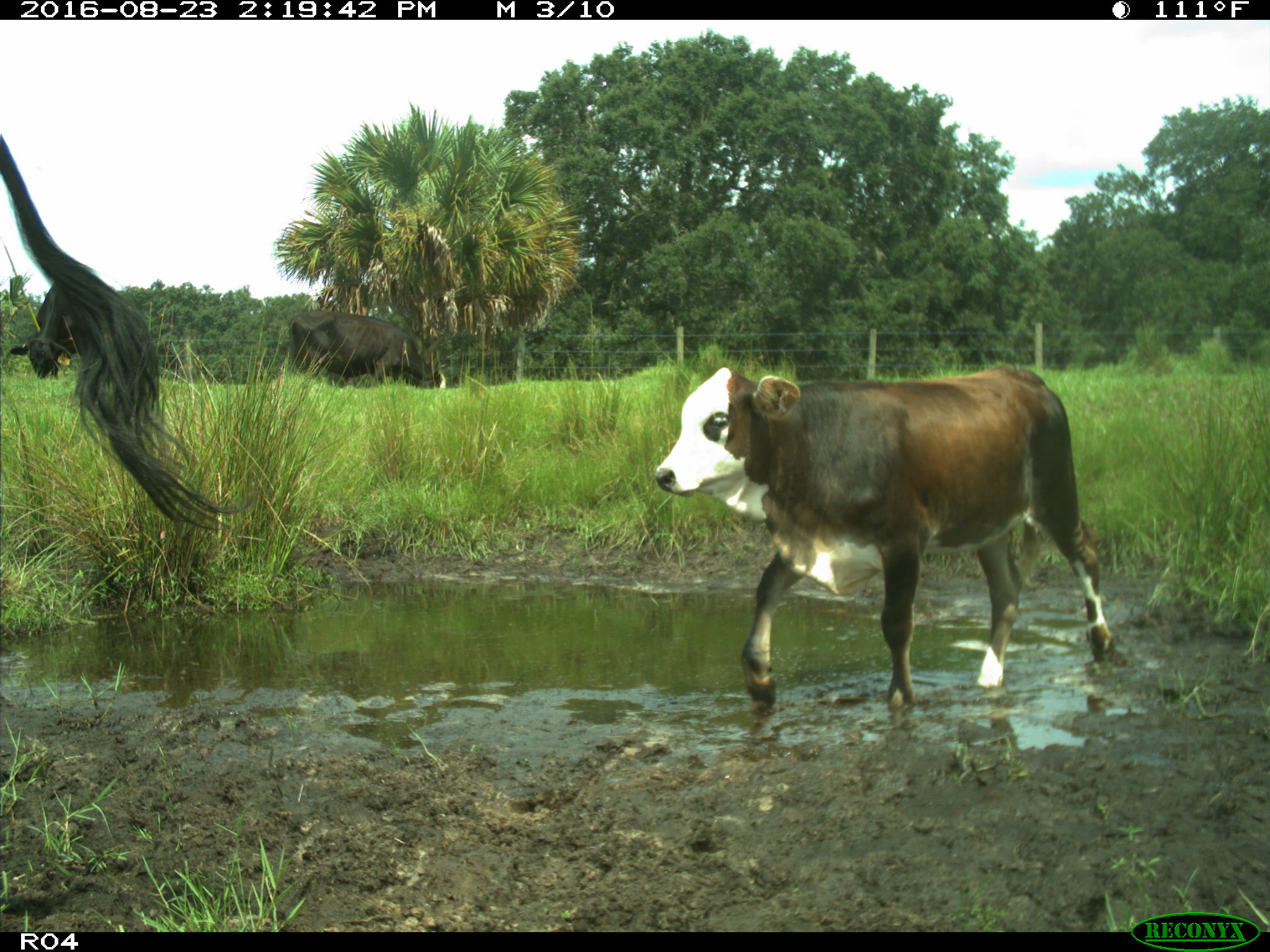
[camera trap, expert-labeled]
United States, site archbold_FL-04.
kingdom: Animalia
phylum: Chordata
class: Mammalia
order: Artiodactyla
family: Bovidae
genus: Bos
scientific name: Bos taurus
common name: domestic cow